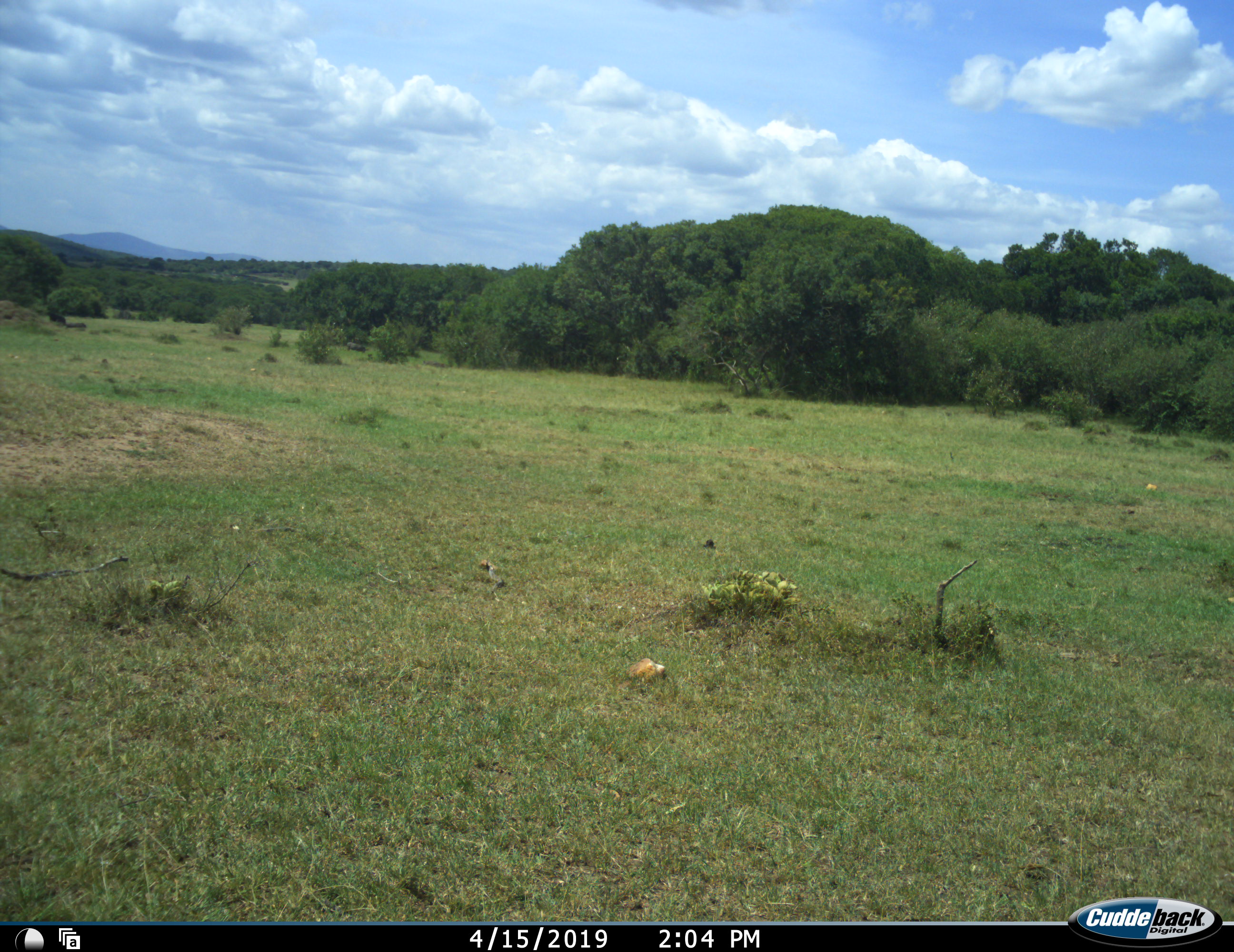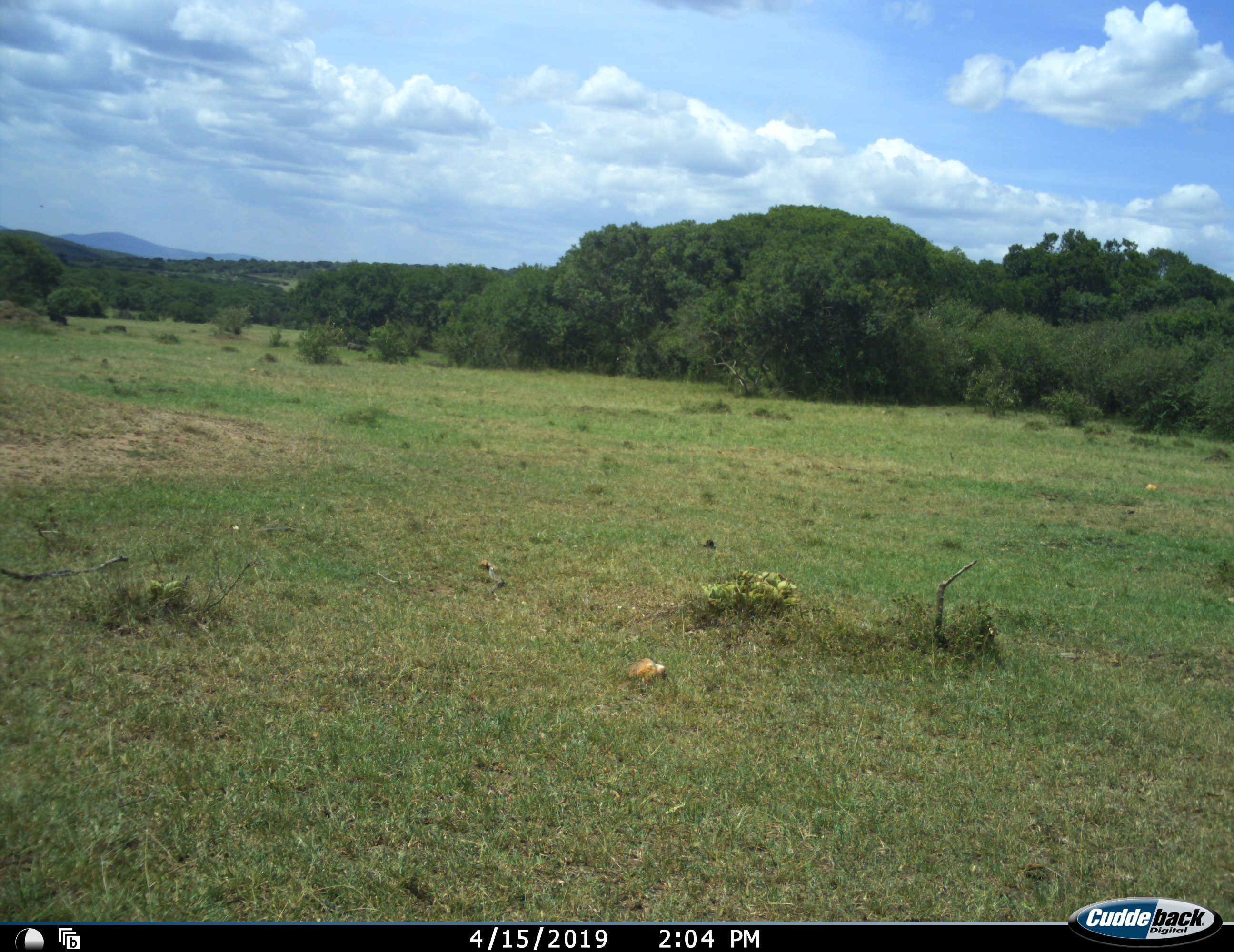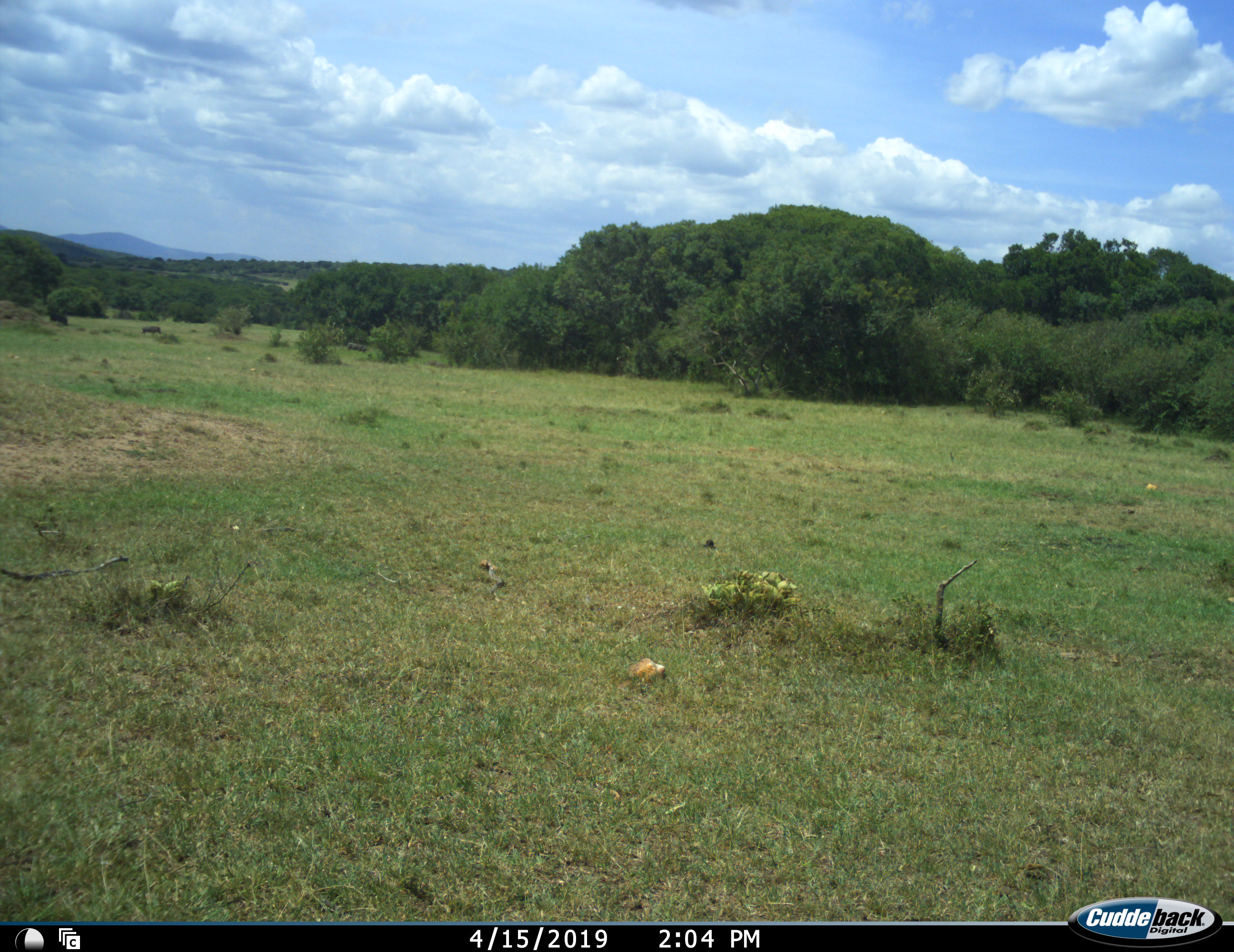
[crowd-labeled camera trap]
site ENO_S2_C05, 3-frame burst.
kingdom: Animalia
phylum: Chordata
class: Mammalia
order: Artiodactyla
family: Suidae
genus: Phacochoerus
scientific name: Phacochoerus africanus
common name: warthog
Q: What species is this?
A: Warthog (Phacochoerus africanus).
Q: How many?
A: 1.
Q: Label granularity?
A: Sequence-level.